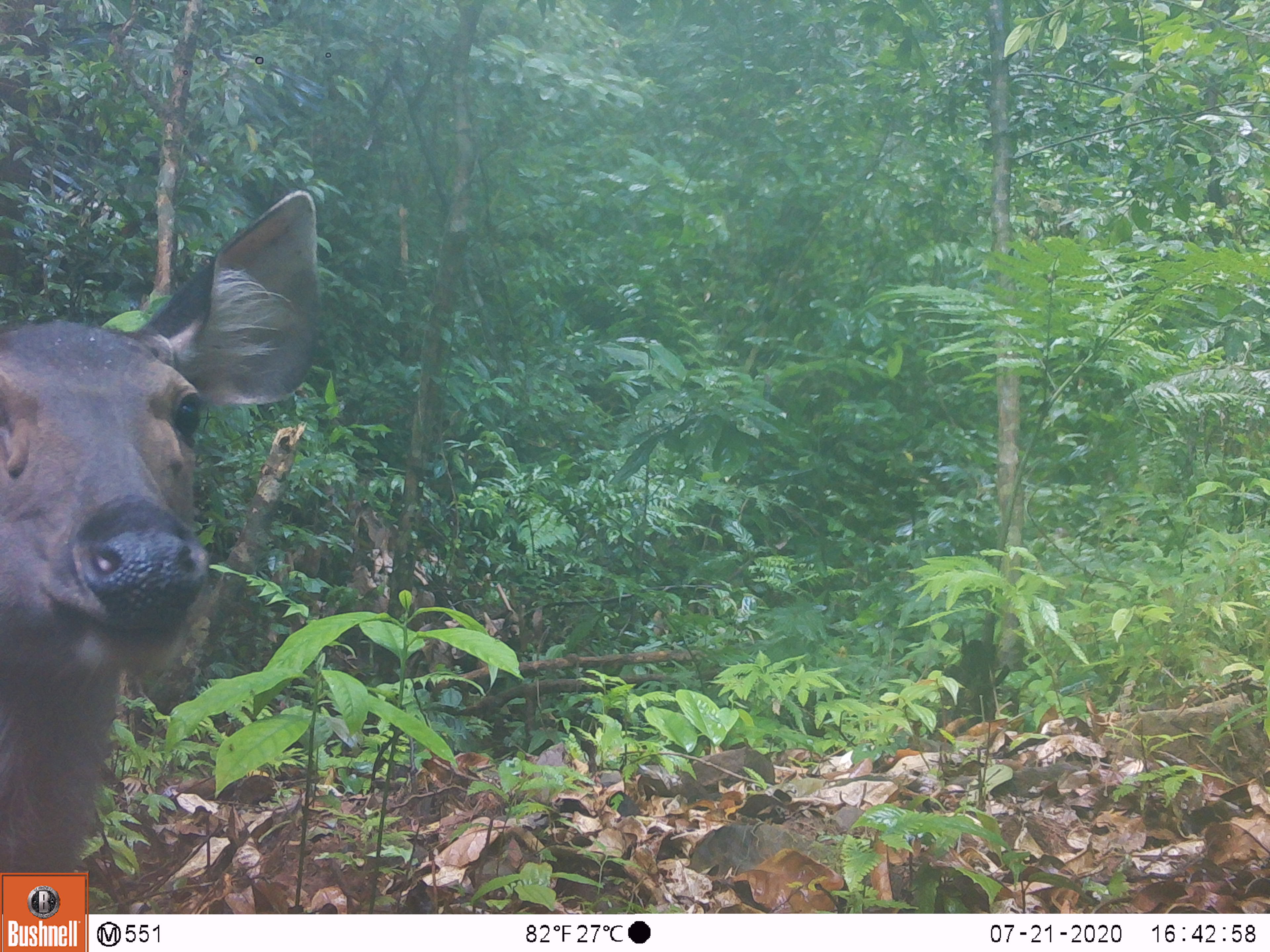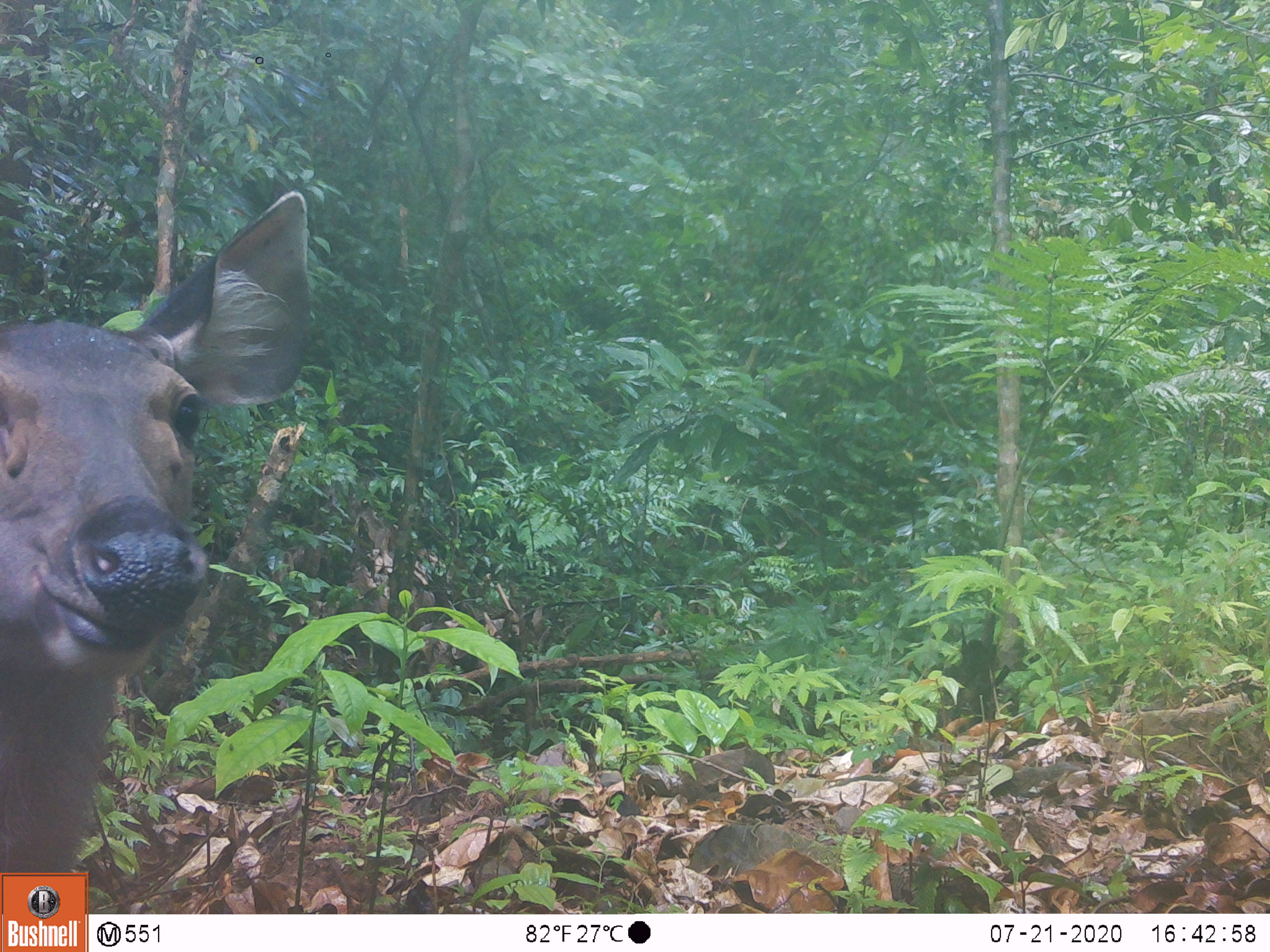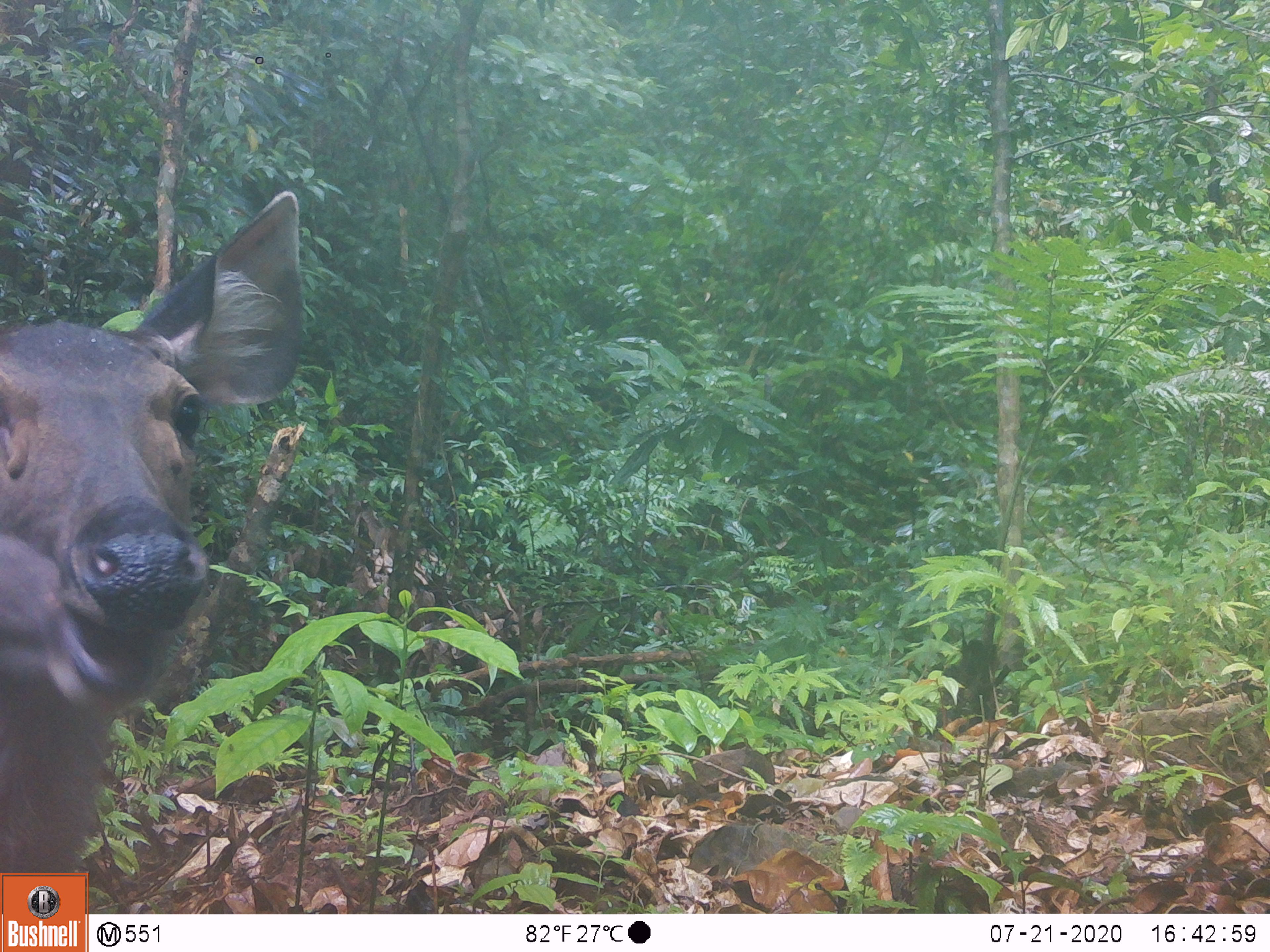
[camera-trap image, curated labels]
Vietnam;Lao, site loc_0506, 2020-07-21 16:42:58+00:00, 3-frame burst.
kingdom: Animalia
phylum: Chordata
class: Mammalia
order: Artiodactyla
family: Cervidae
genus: Rusa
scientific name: Rusa unicolor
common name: sambar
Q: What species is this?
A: Sambar (Rusa unicolor).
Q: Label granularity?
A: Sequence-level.